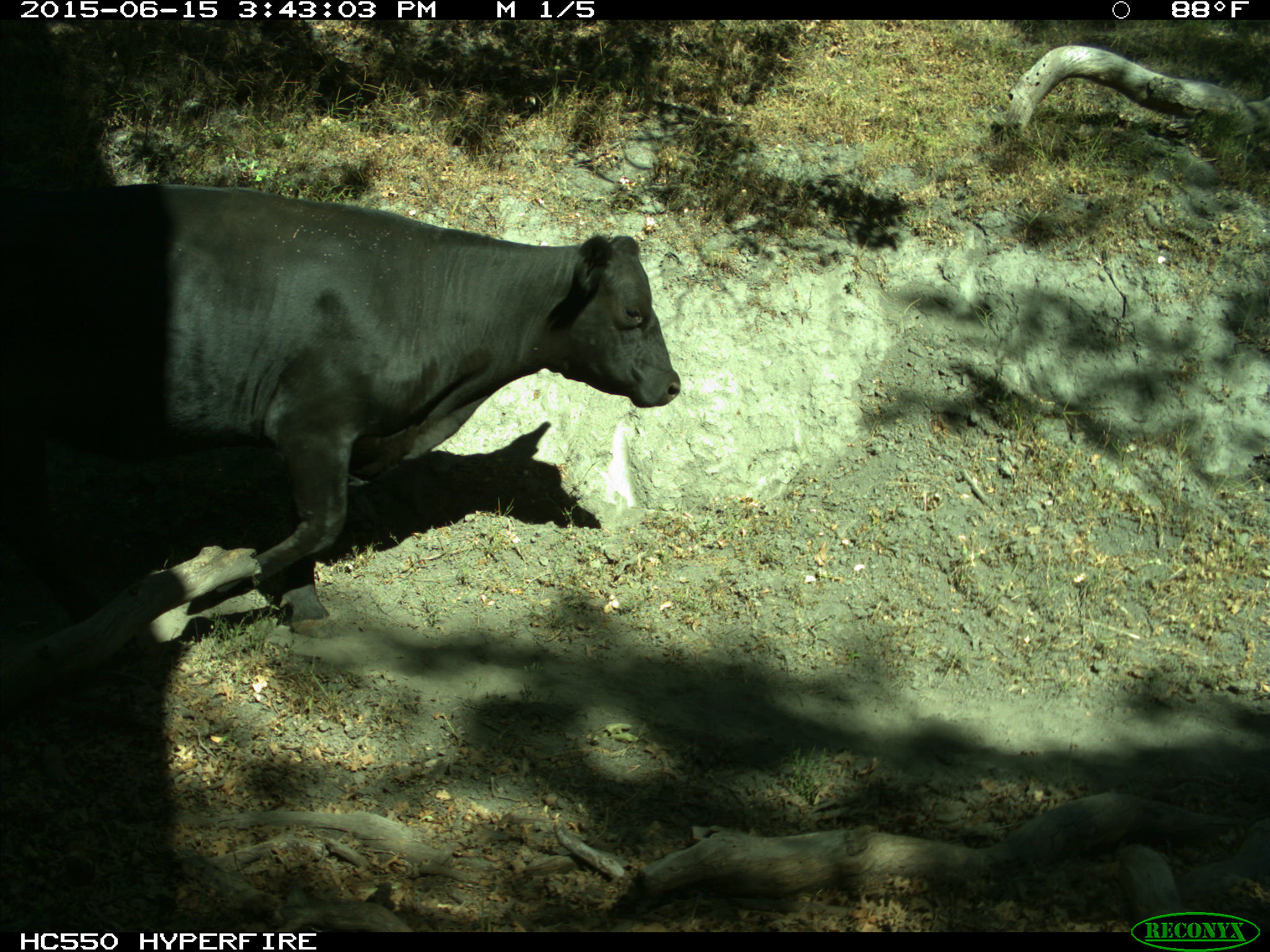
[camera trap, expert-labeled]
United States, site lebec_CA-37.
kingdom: Animalia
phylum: Chordata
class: Mammalia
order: Artiodactyla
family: Bovidae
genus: Bos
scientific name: Bos taurus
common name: domestic cow